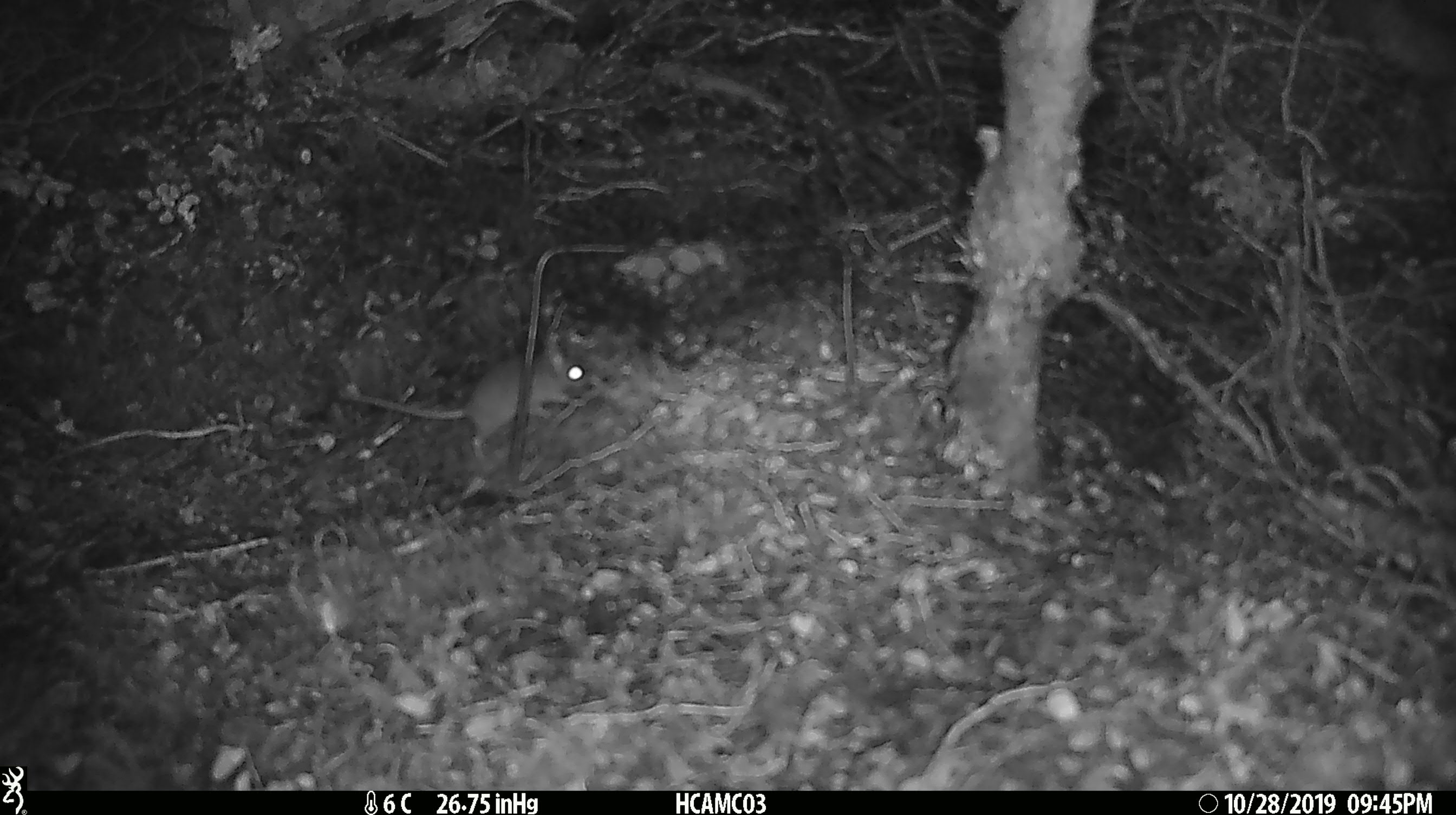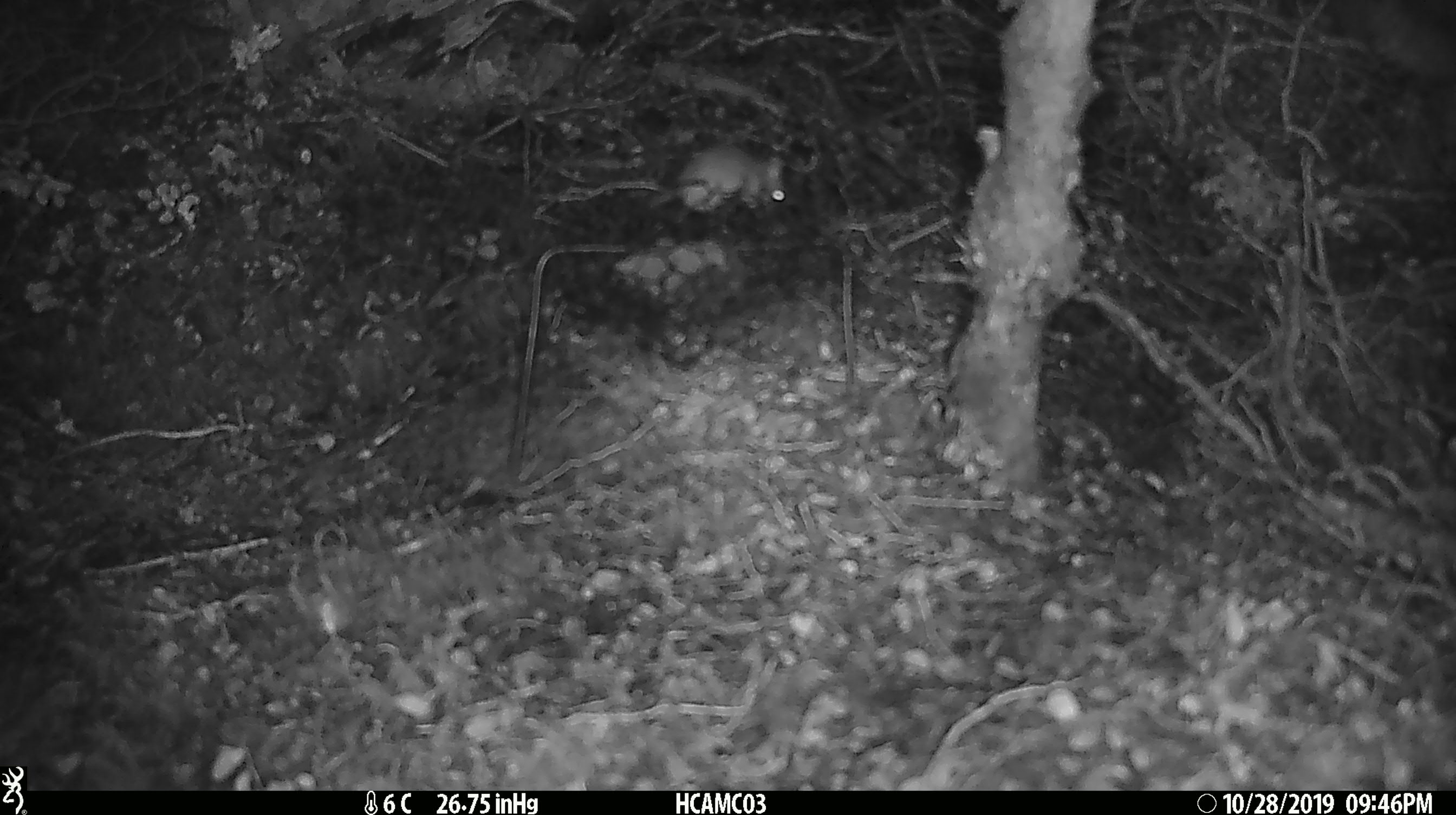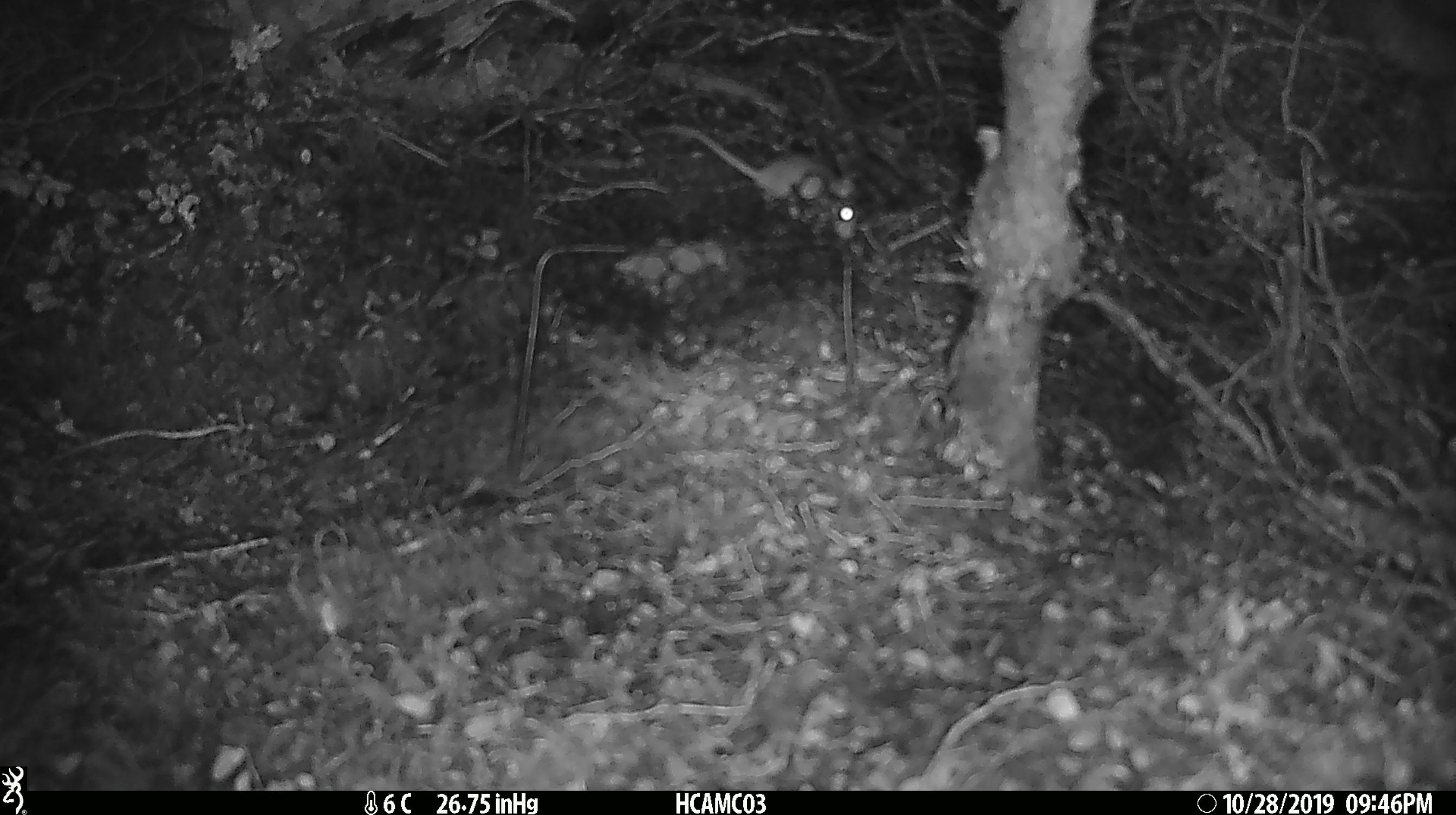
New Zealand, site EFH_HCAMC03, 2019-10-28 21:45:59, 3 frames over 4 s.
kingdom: Animalia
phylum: Chordata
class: Mammalia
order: Rodentia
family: Muridae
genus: Mus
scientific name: Mus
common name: mouse